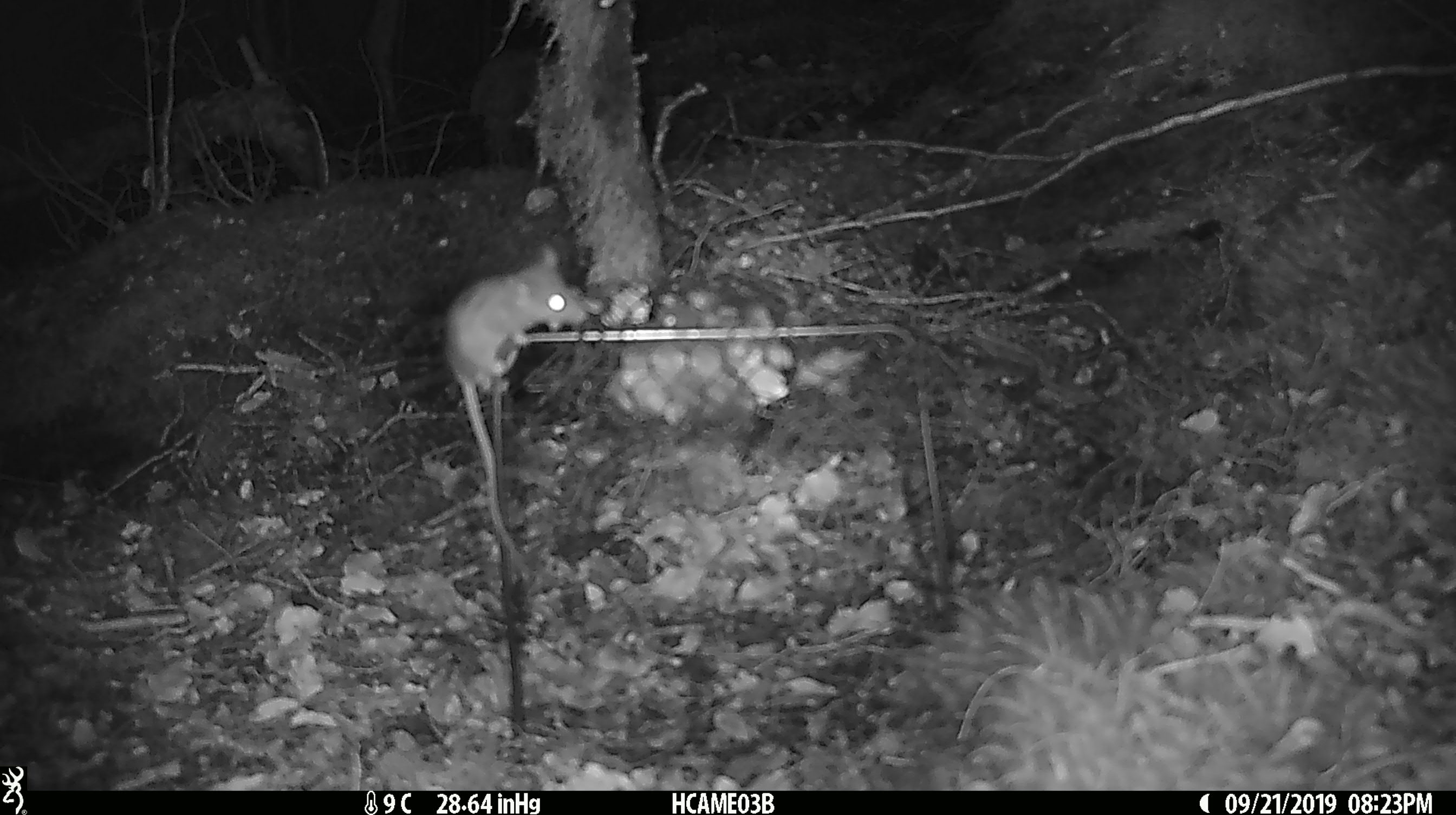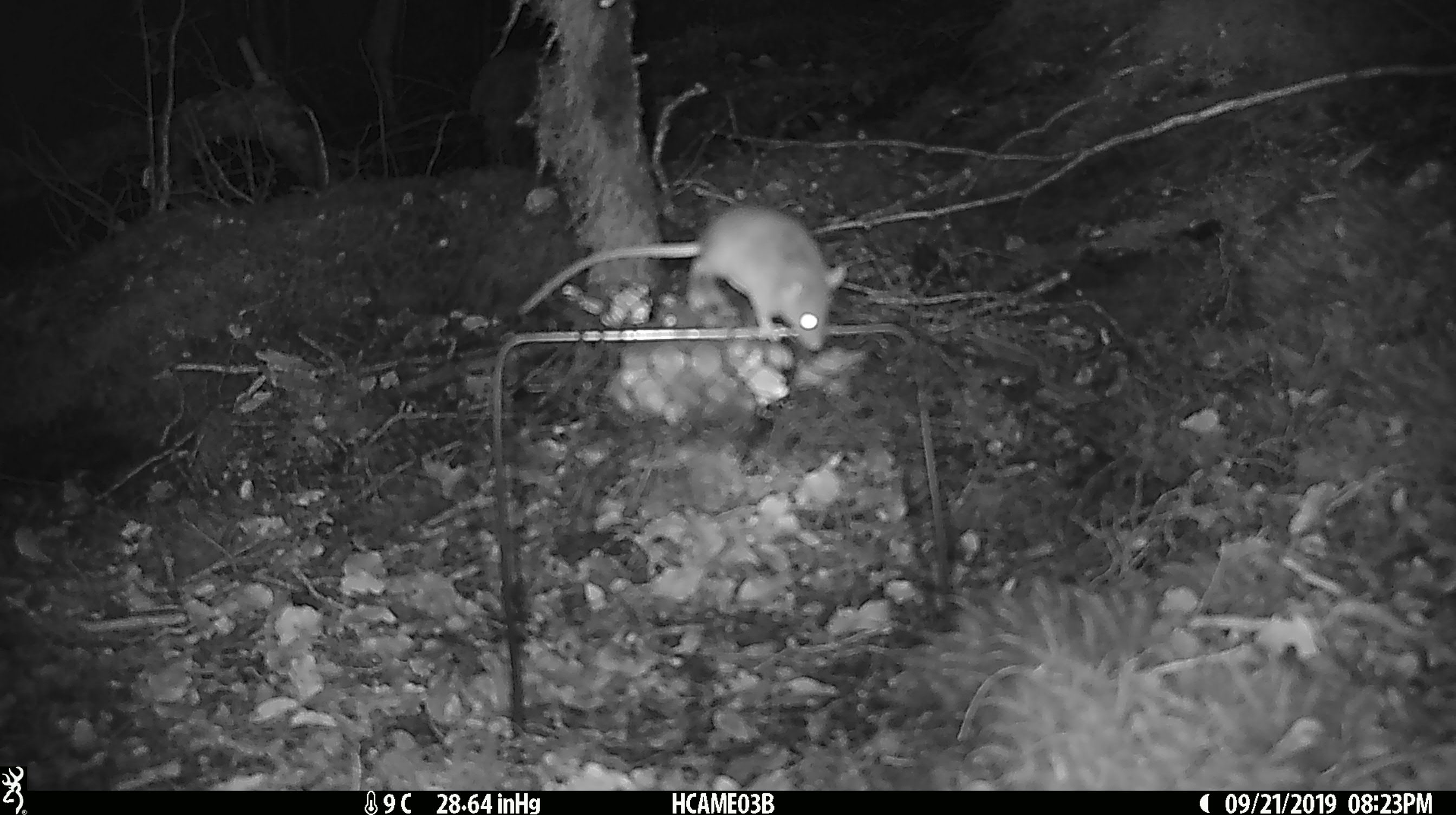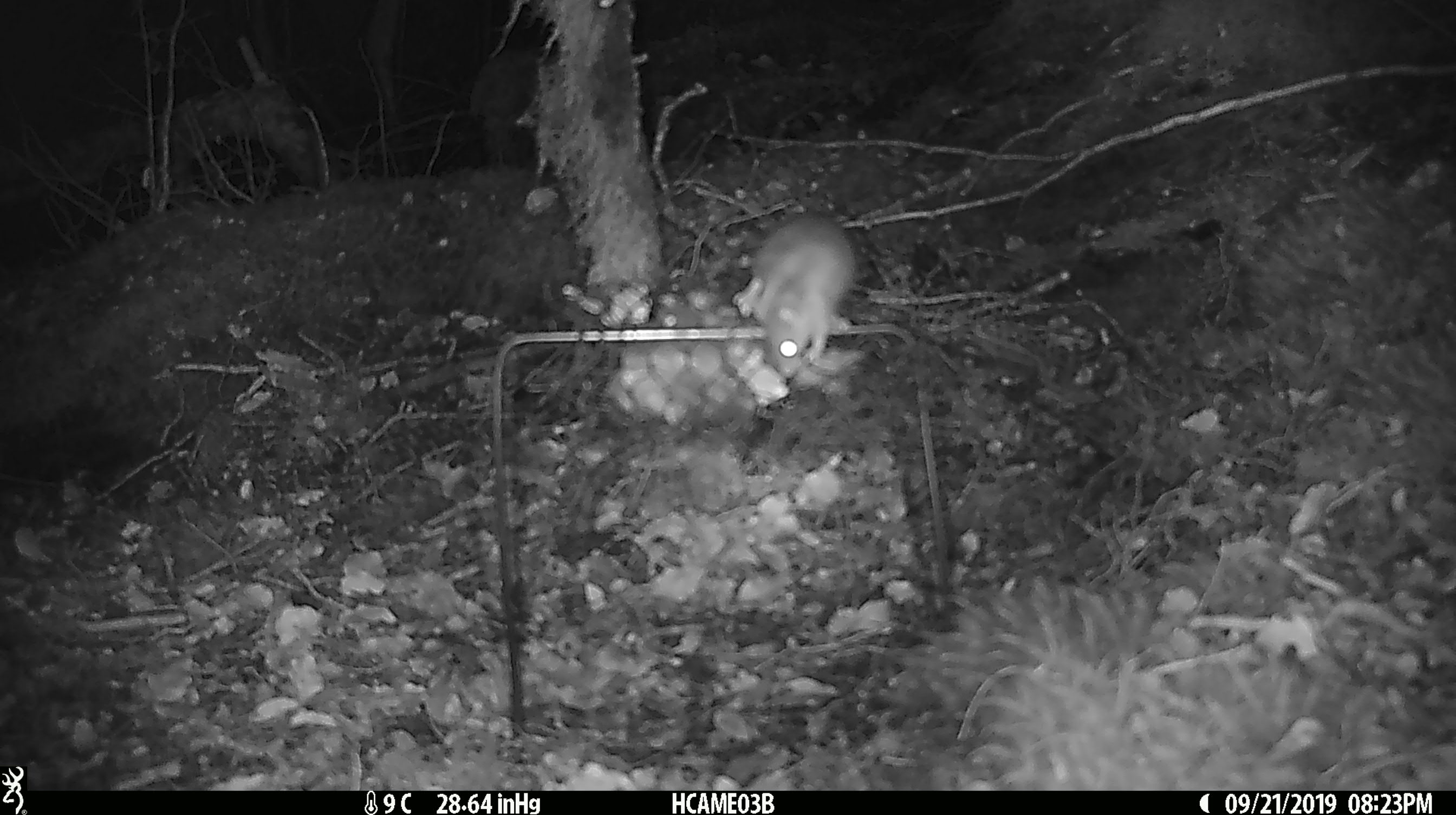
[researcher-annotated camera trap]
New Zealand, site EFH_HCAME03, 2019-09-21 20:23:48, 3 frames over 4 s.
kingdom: Animalia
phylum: Chordata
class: Mammalia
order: Rodentia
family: Muridae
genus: Mus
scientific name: Mus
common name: mouse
Mouse (Mus).